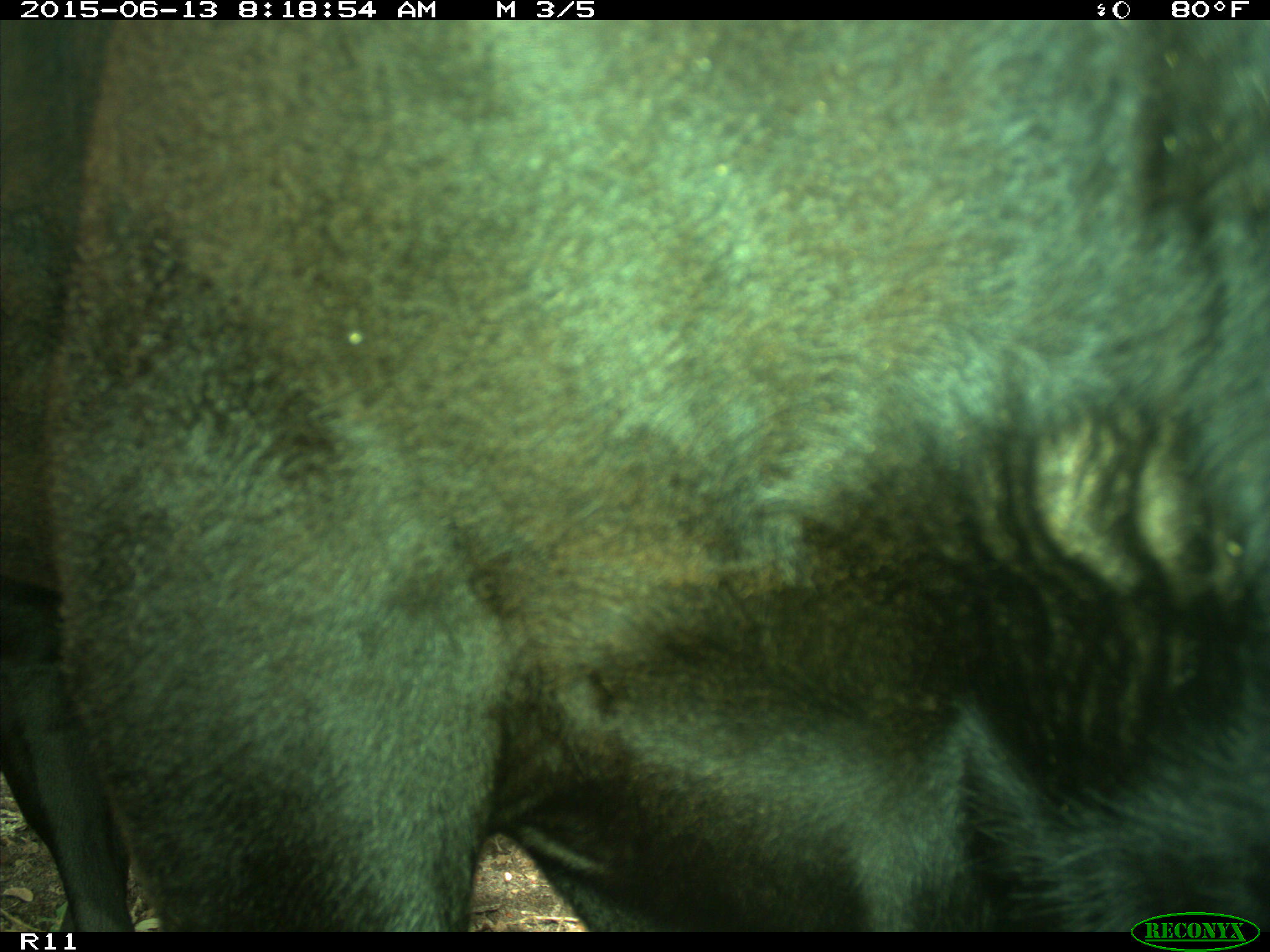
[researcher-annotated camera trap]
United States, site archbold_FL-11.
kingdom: Animalia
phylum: Chordata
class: Mammalia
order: Artiodactyla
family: Bovidae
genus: Bos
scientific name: Bos taurus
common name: domestic cow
Bos taurus (domestic cow).